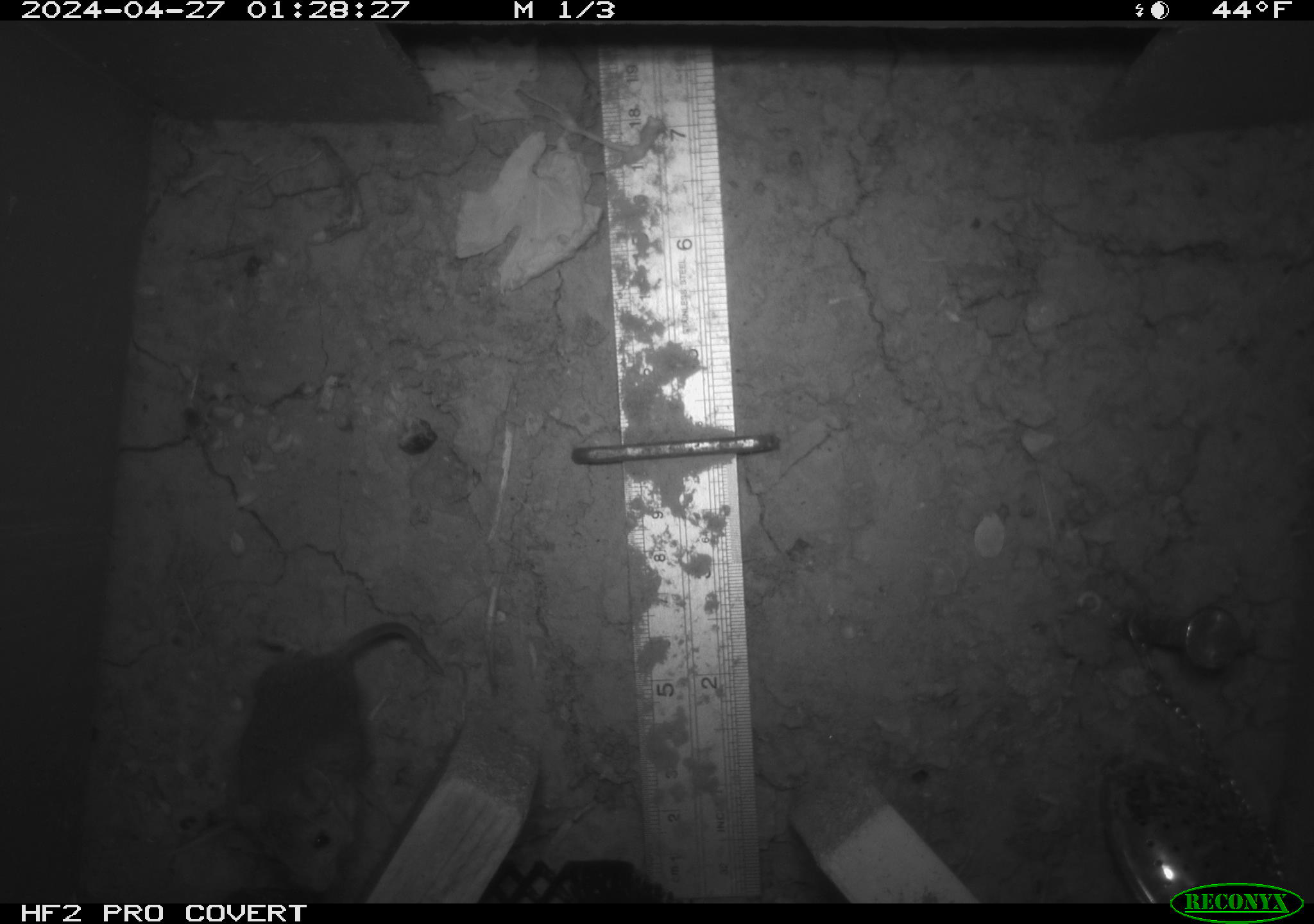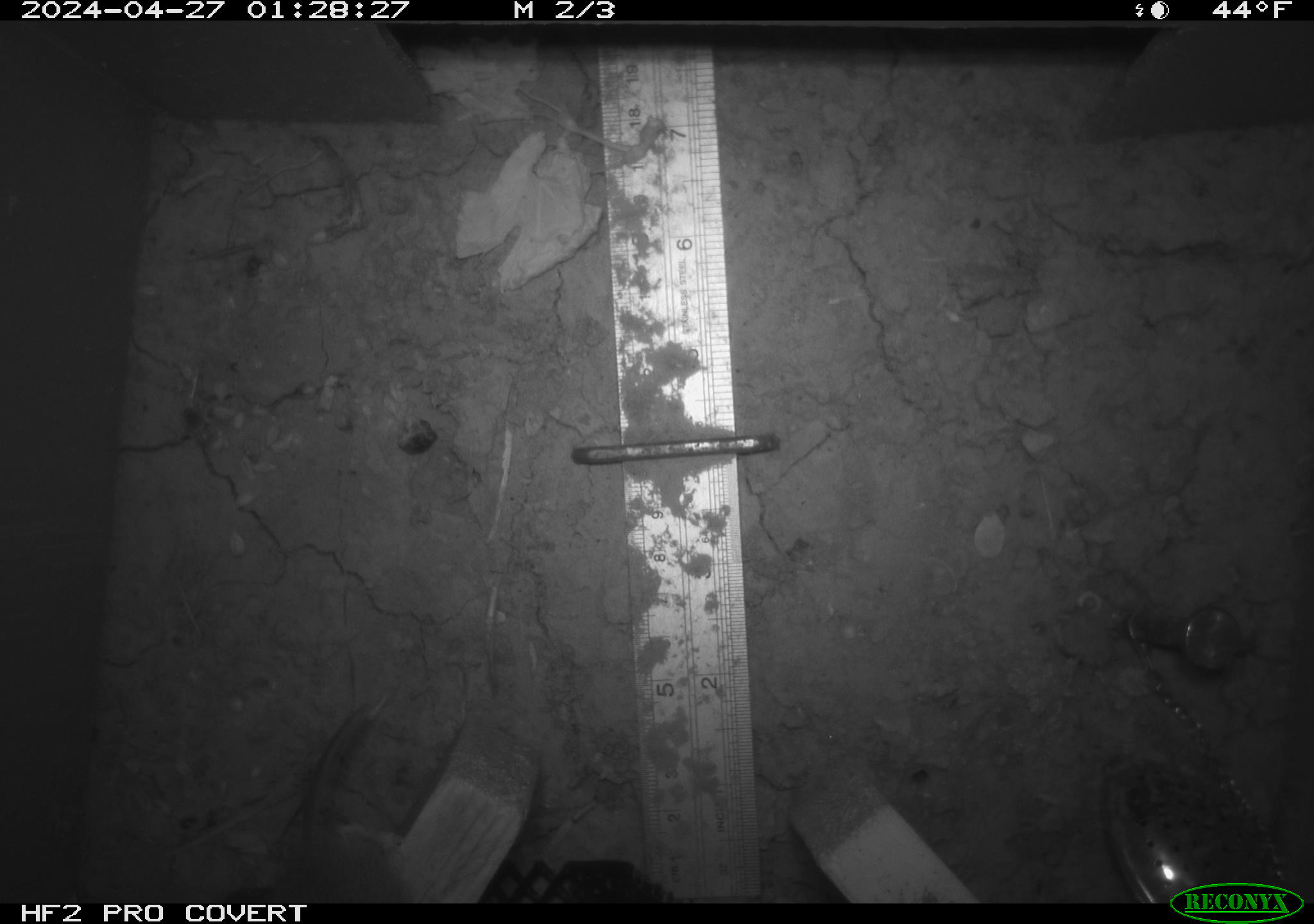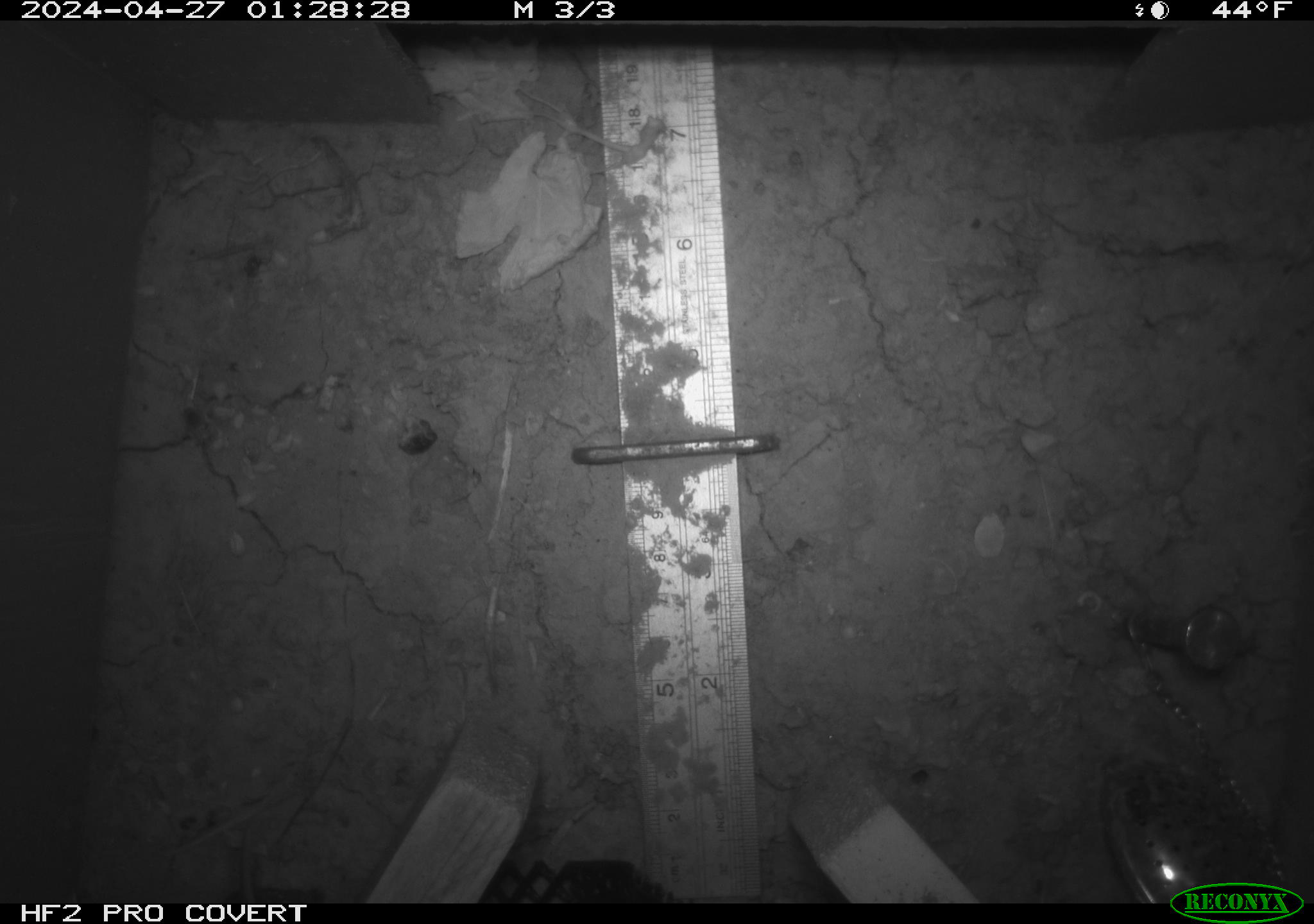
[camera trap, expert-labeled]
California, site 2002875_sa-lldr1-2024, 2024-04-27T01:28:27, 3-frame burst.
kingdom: Animalia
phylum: Chordata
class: Mammalia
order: Rodentia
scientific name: Rodentia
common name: mouse species